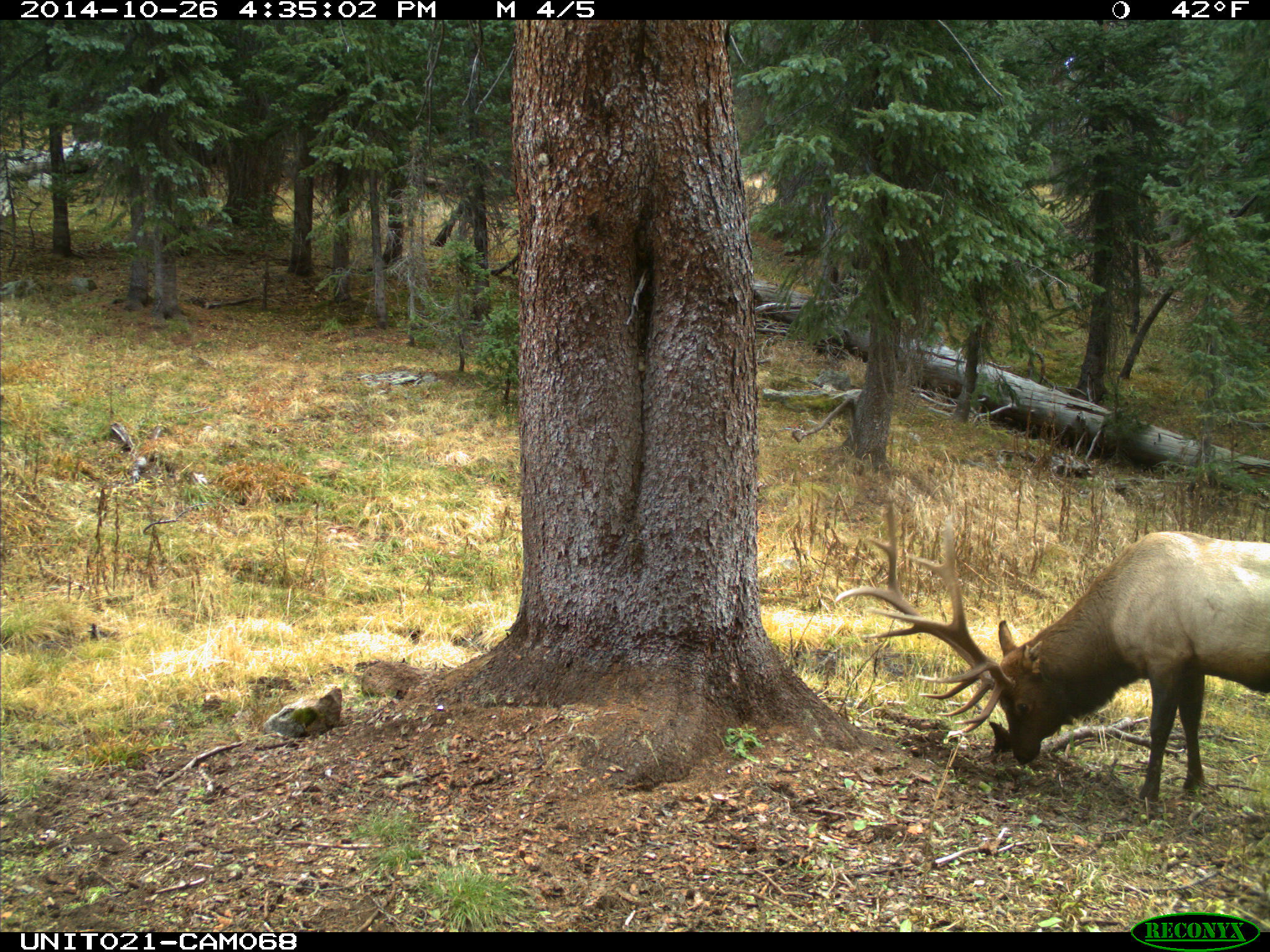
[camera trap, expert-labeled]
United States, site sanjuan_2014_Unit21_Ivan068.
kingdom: Animalia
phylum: Chordata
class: Mammalia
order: Artiodactyla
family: Cervidae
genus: Cervus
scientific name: Cervus elaphus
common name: red deer